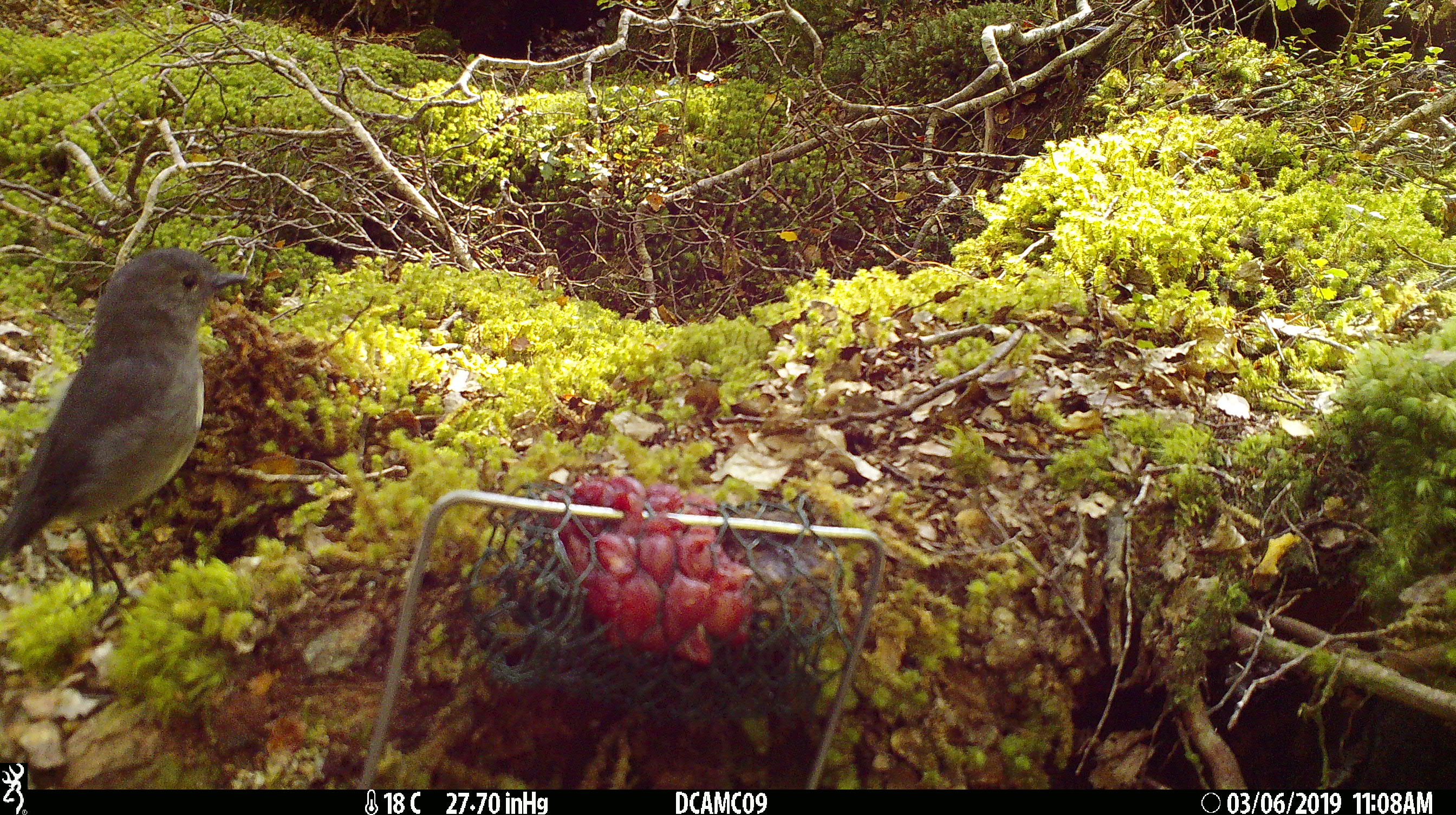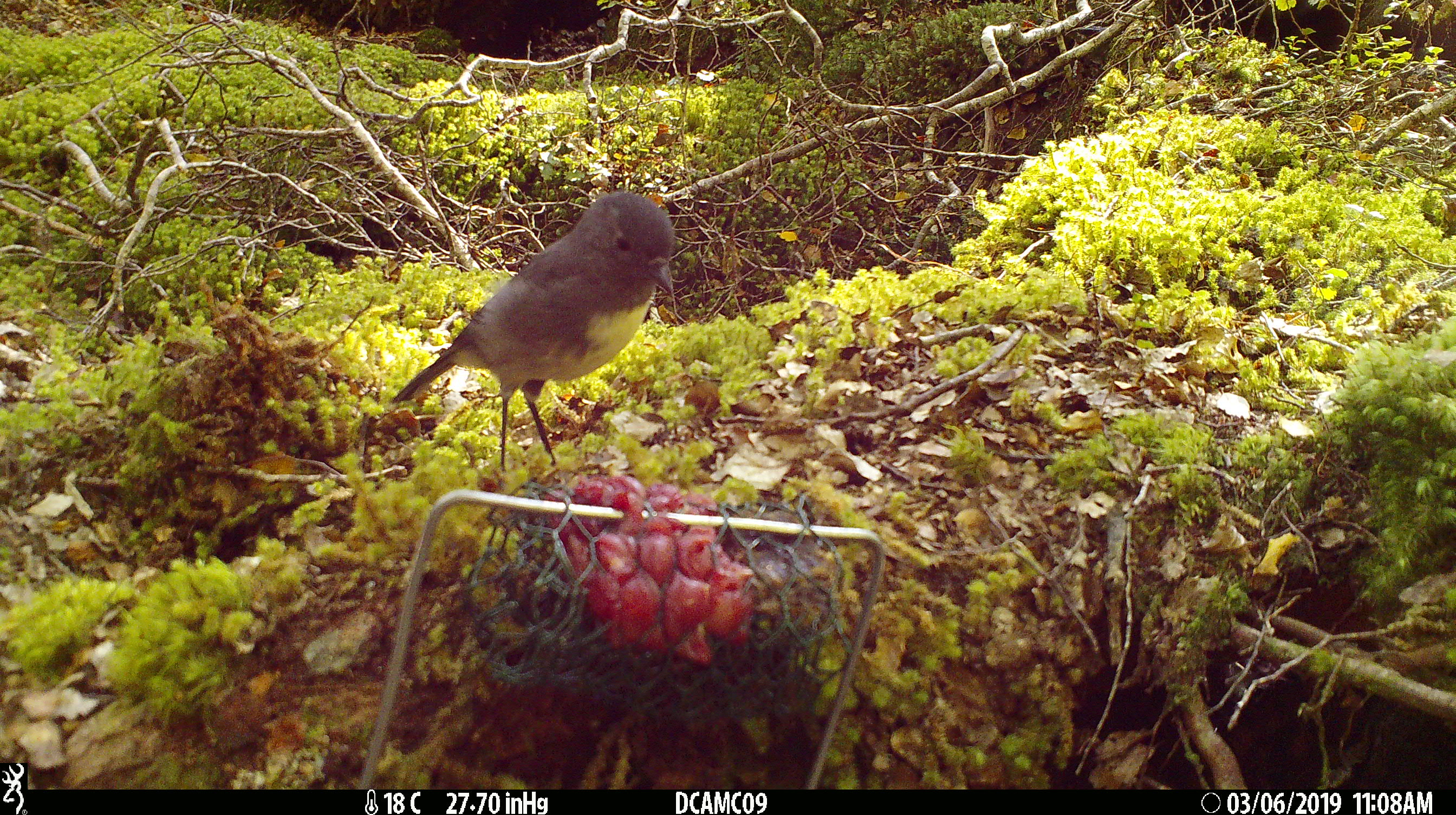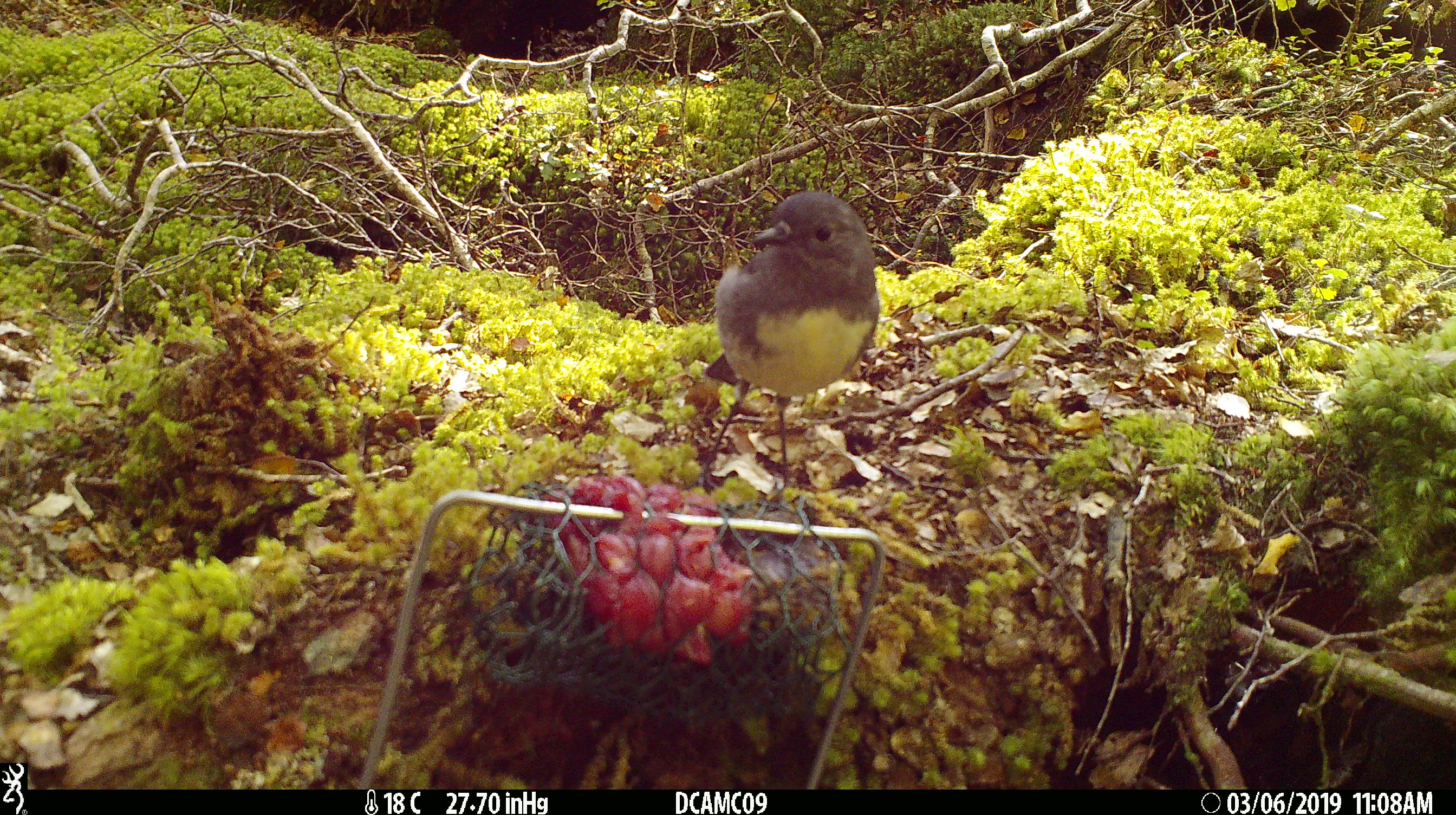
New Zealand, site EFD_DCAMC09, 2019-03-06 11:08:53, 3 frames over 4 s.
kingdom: Animalia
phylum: Chordata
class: Aves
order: Passeriformes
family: Petroicidae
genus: Petroica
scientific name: Petroica australis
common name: new zealand robin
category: robin